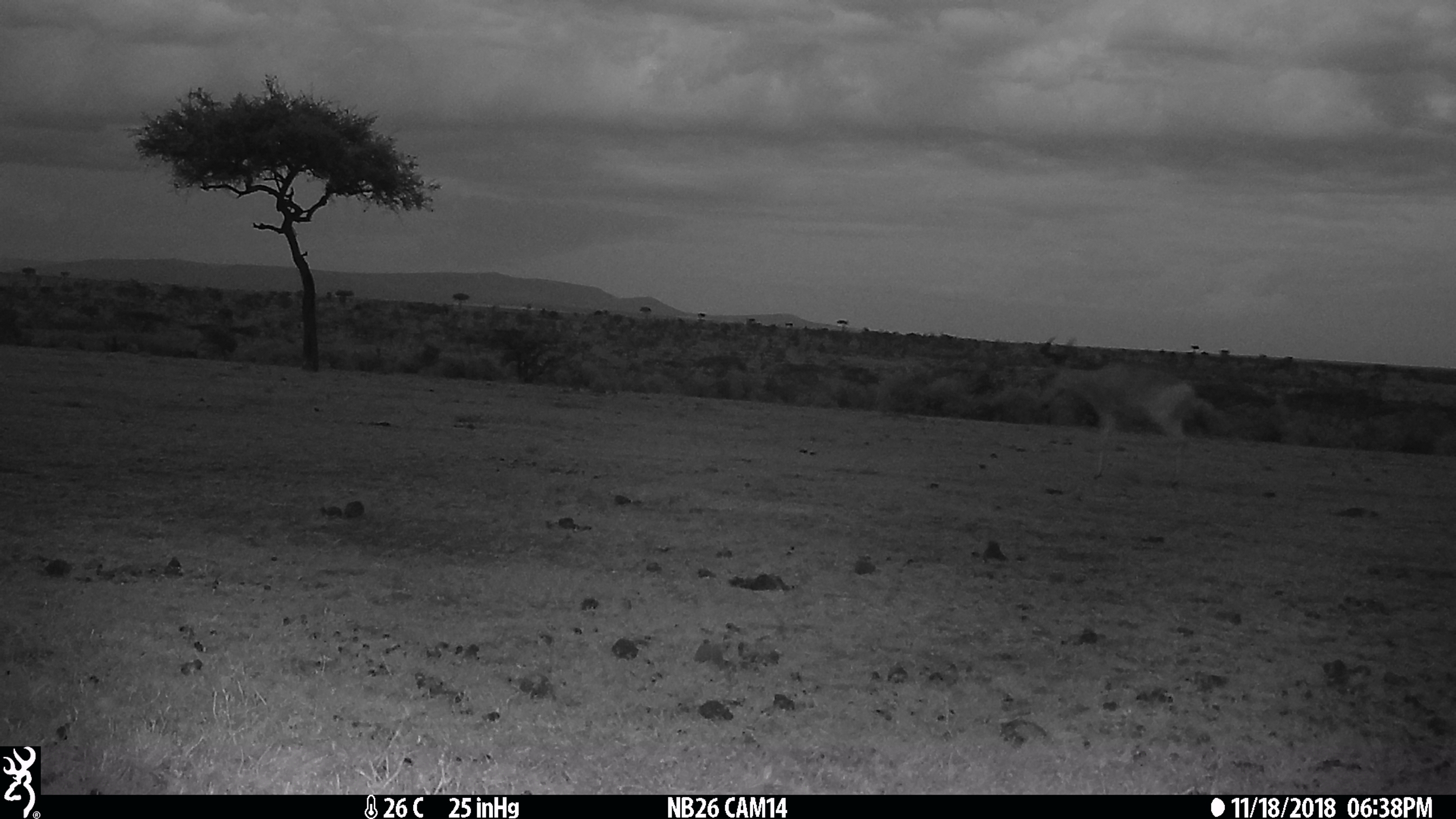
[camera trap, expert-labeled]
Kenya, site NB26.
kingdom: Animalia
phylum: Chordata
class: Mammalia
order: Artiodactyla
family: Bovidae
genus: Alcelaphus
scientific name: Alcelaphus buselaphus cokii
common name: coke's hartebeest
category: hartebeest cokes